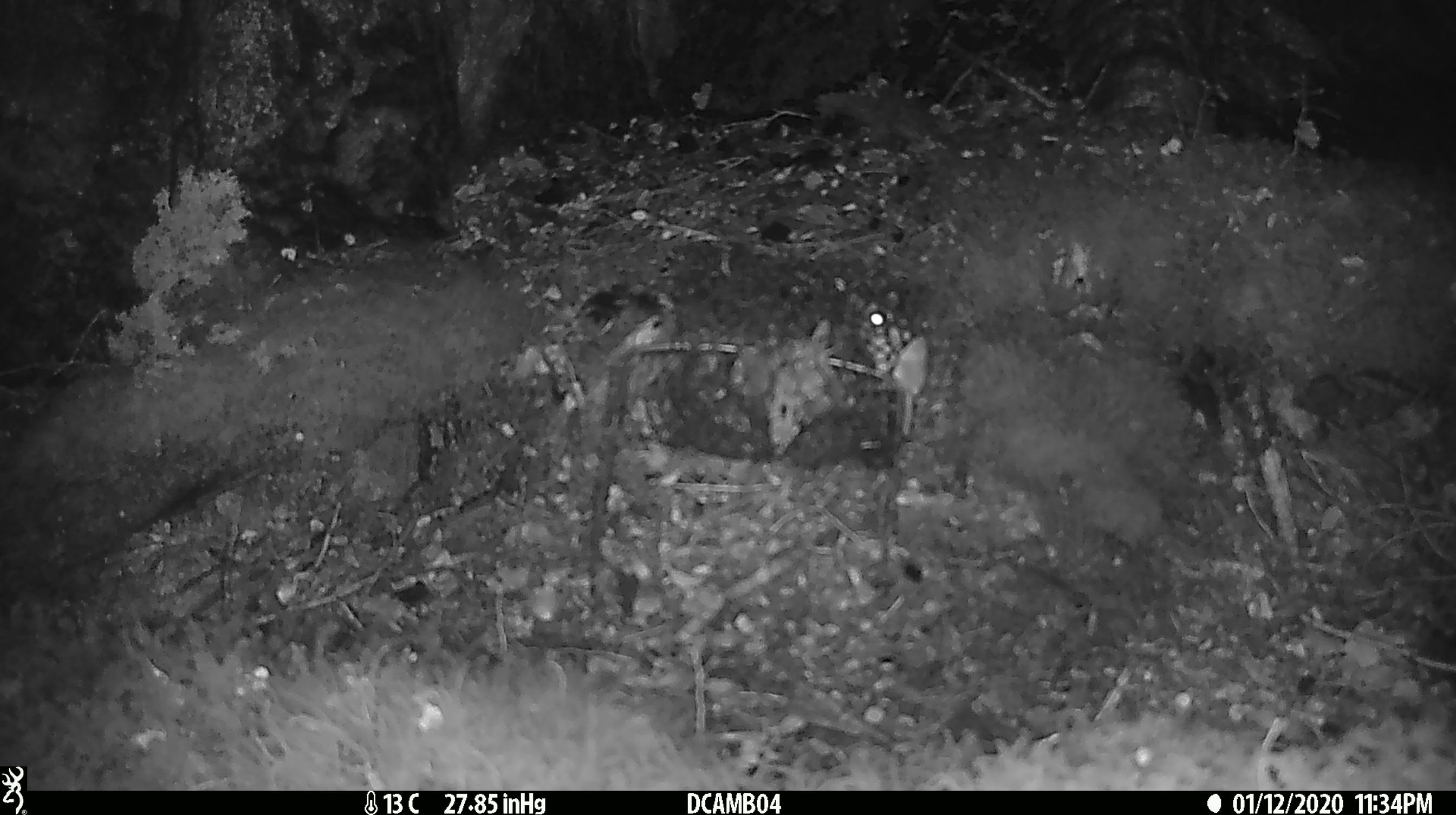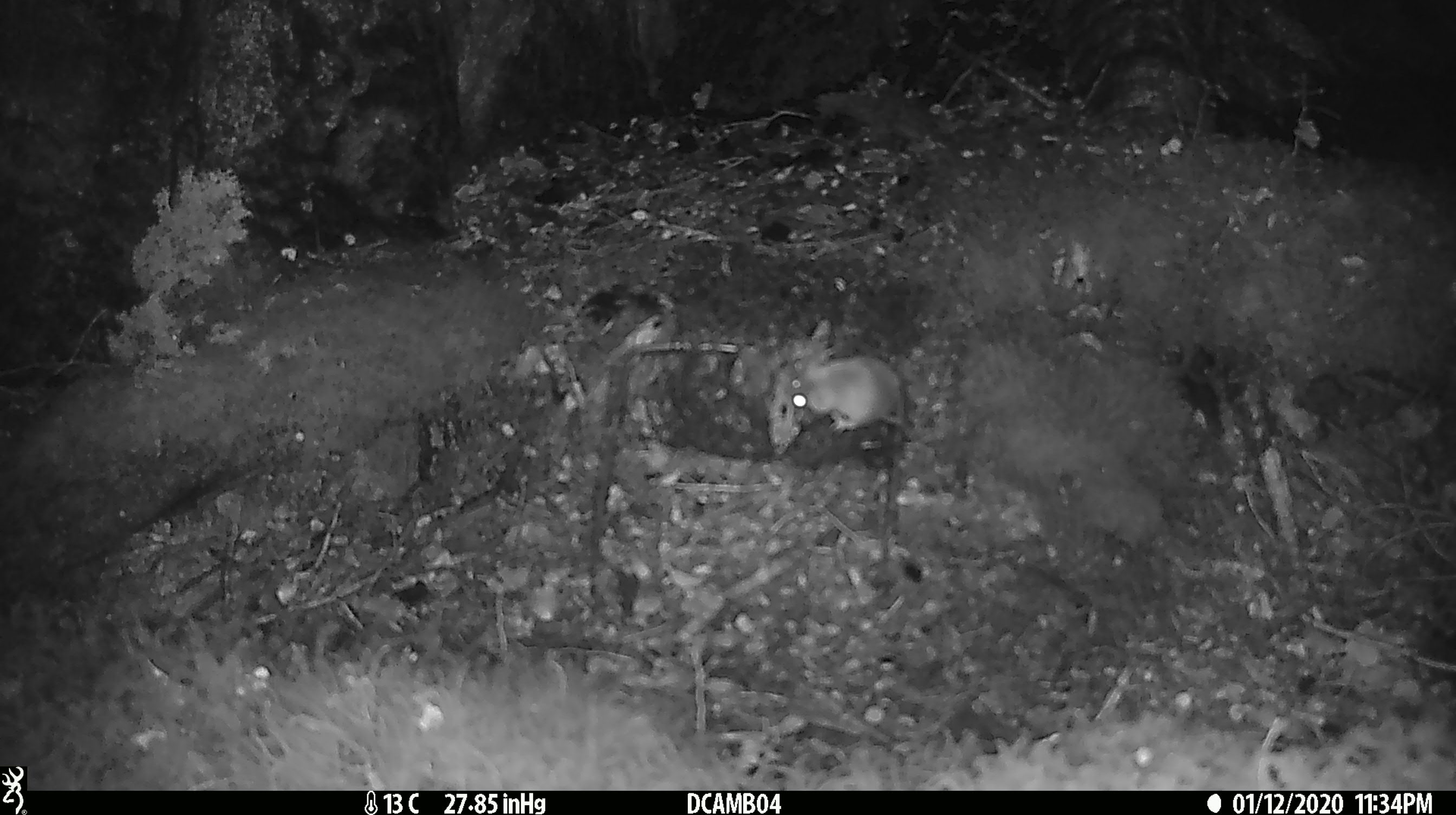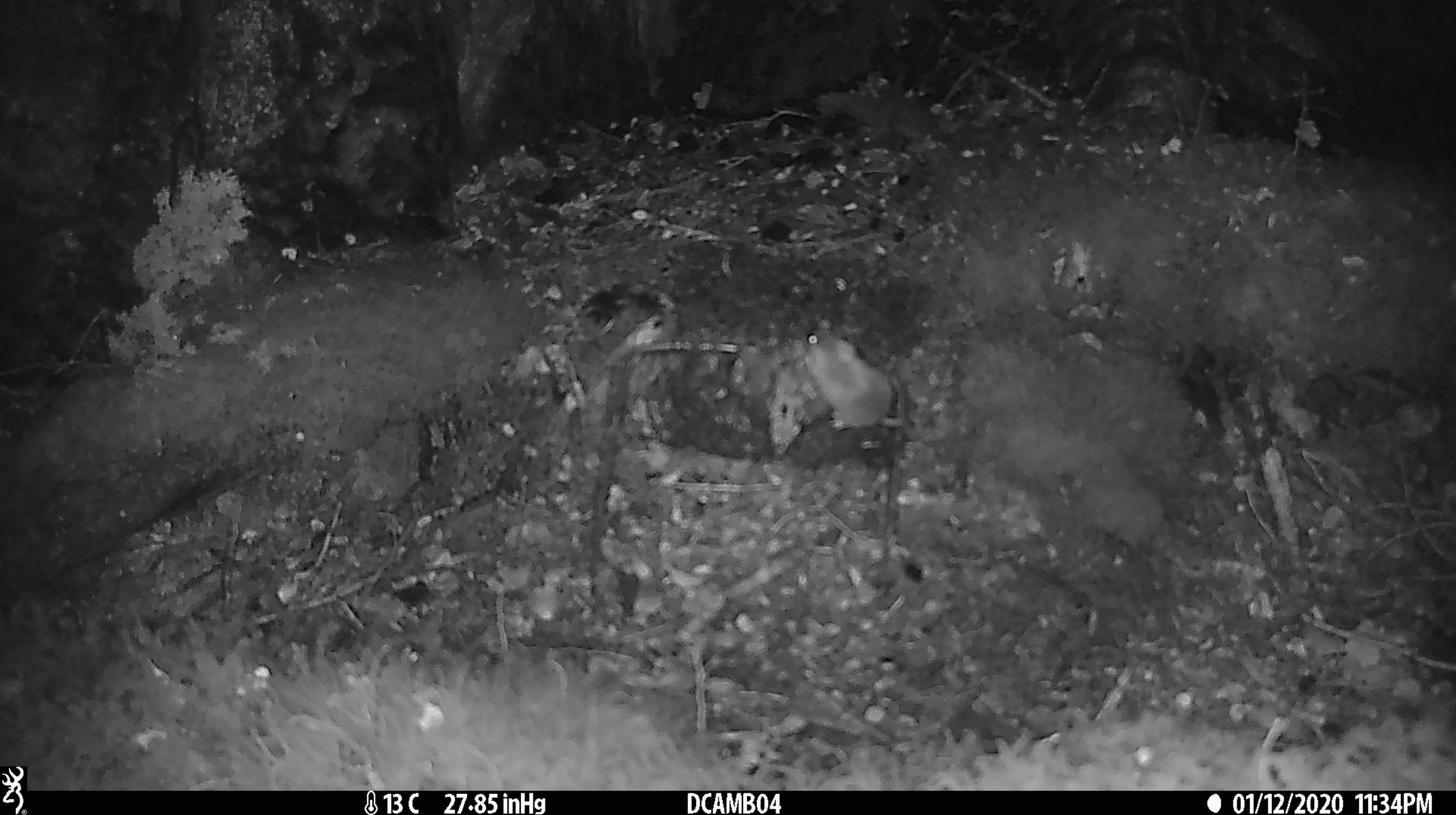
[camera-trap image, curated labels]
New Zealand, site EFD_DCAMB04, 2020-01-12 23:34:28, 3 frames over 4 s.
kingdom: Animalia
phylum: Chordata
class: Mammalia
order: Rodentia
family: Muridae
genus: Mus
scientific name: Mus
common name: mouse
Mouse (Mus).